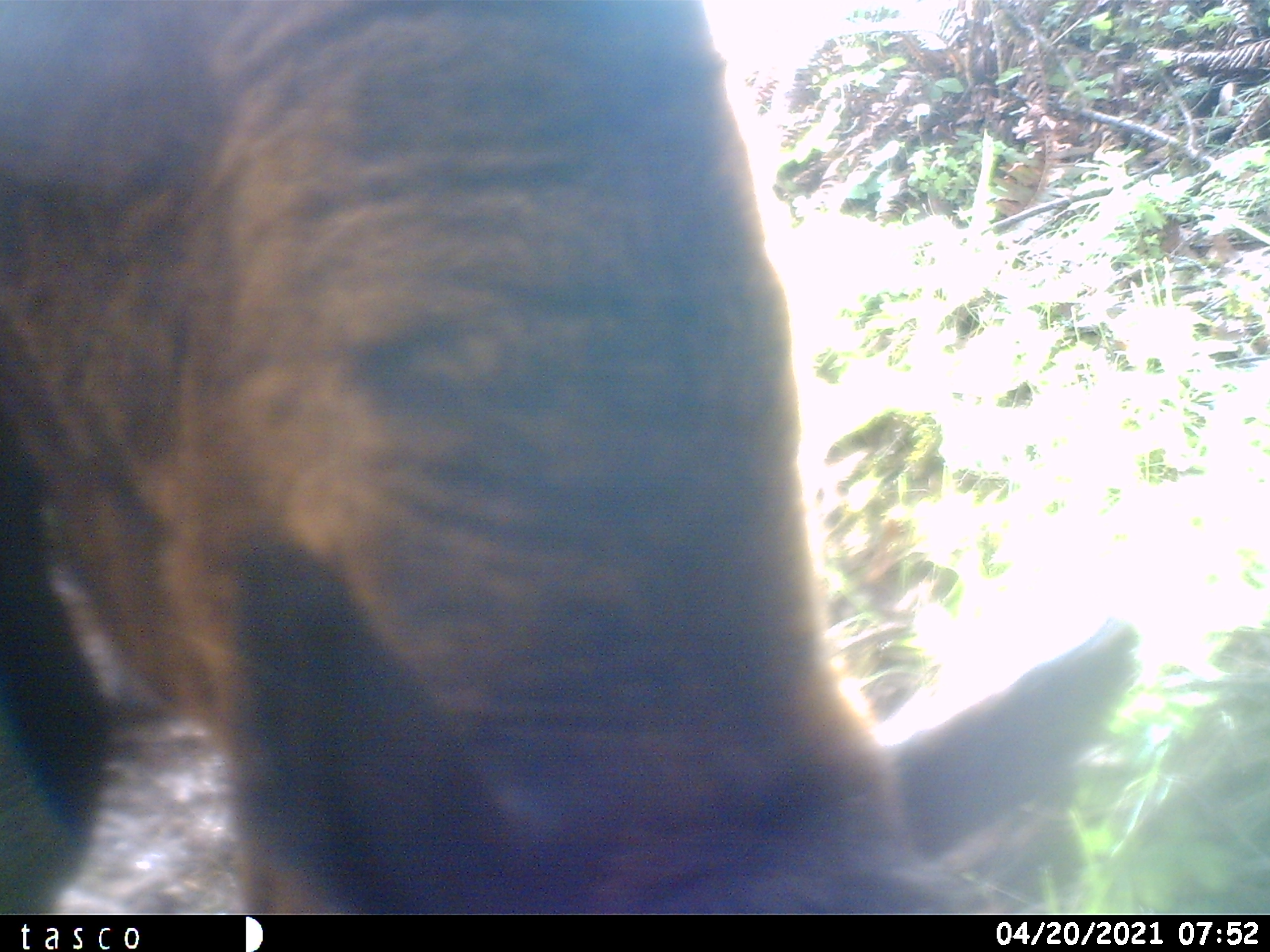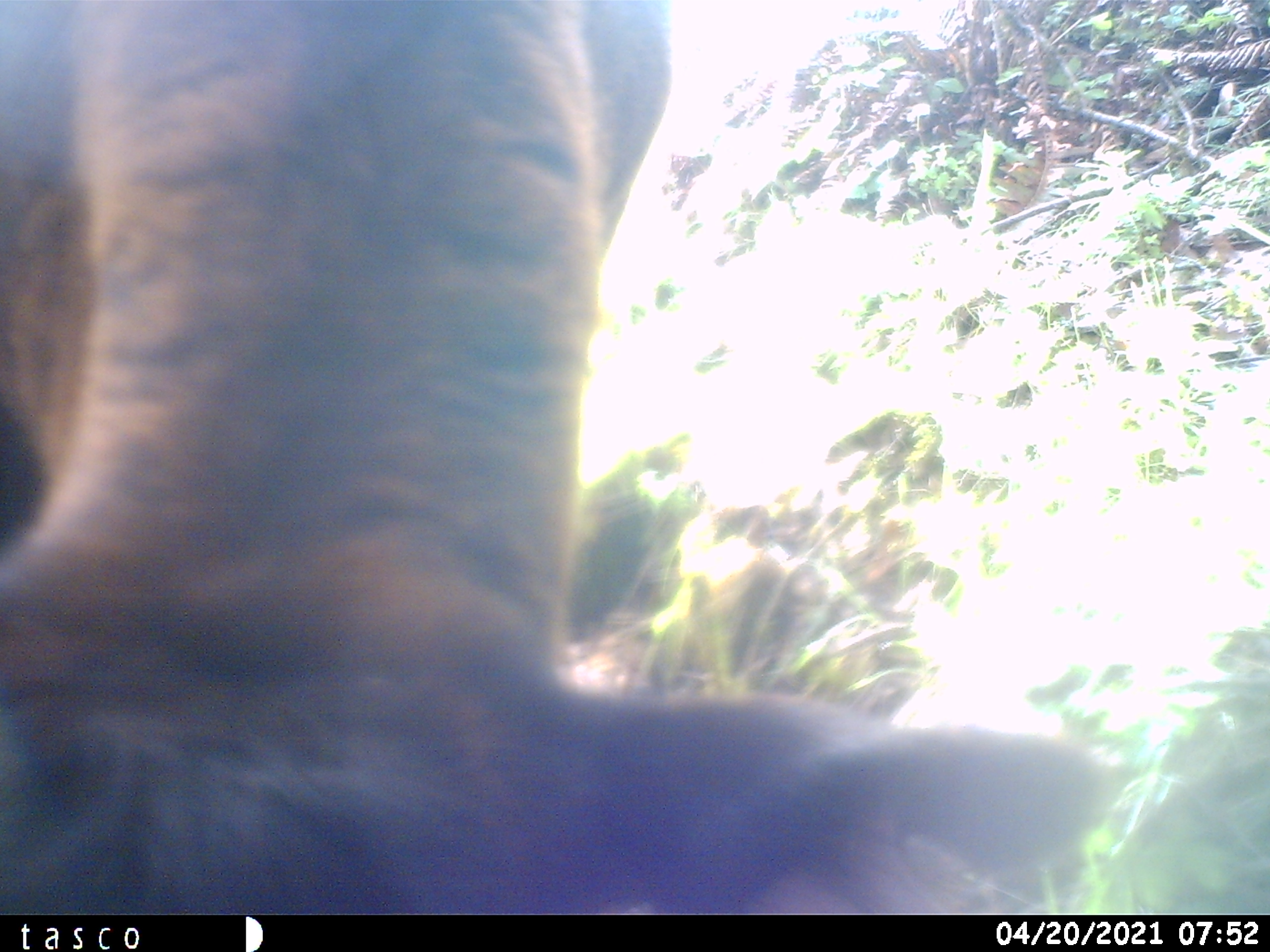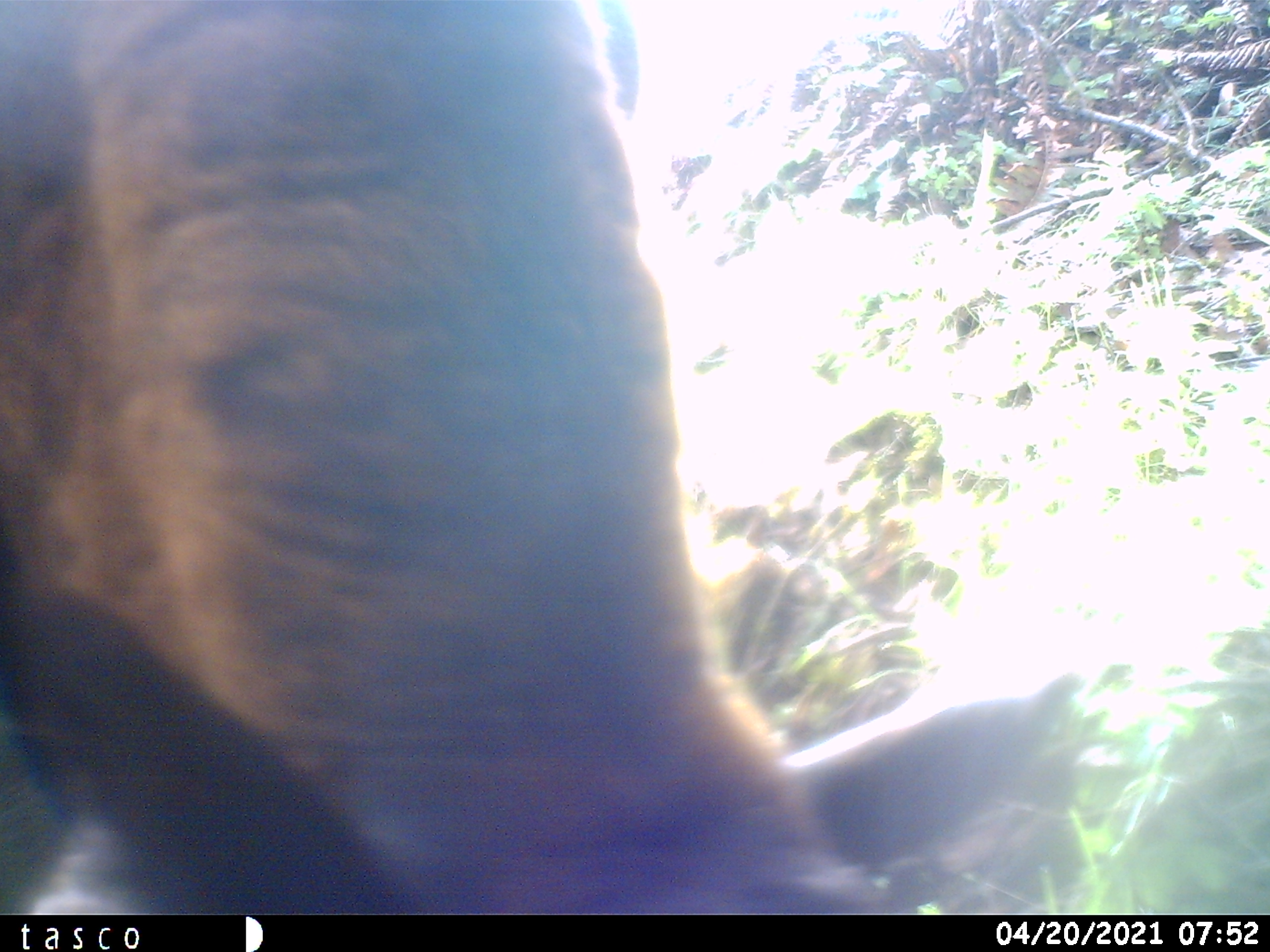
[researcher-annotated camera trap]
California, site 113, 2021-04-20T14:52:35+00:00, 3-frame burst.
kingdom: Animalia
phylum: Chordata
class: Mammalia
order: Artiodactyla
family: Cervidae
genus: Odocoileus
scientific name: Odocoileus hemionus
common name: mule deer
Mule deer (Odocoileus hemionus).